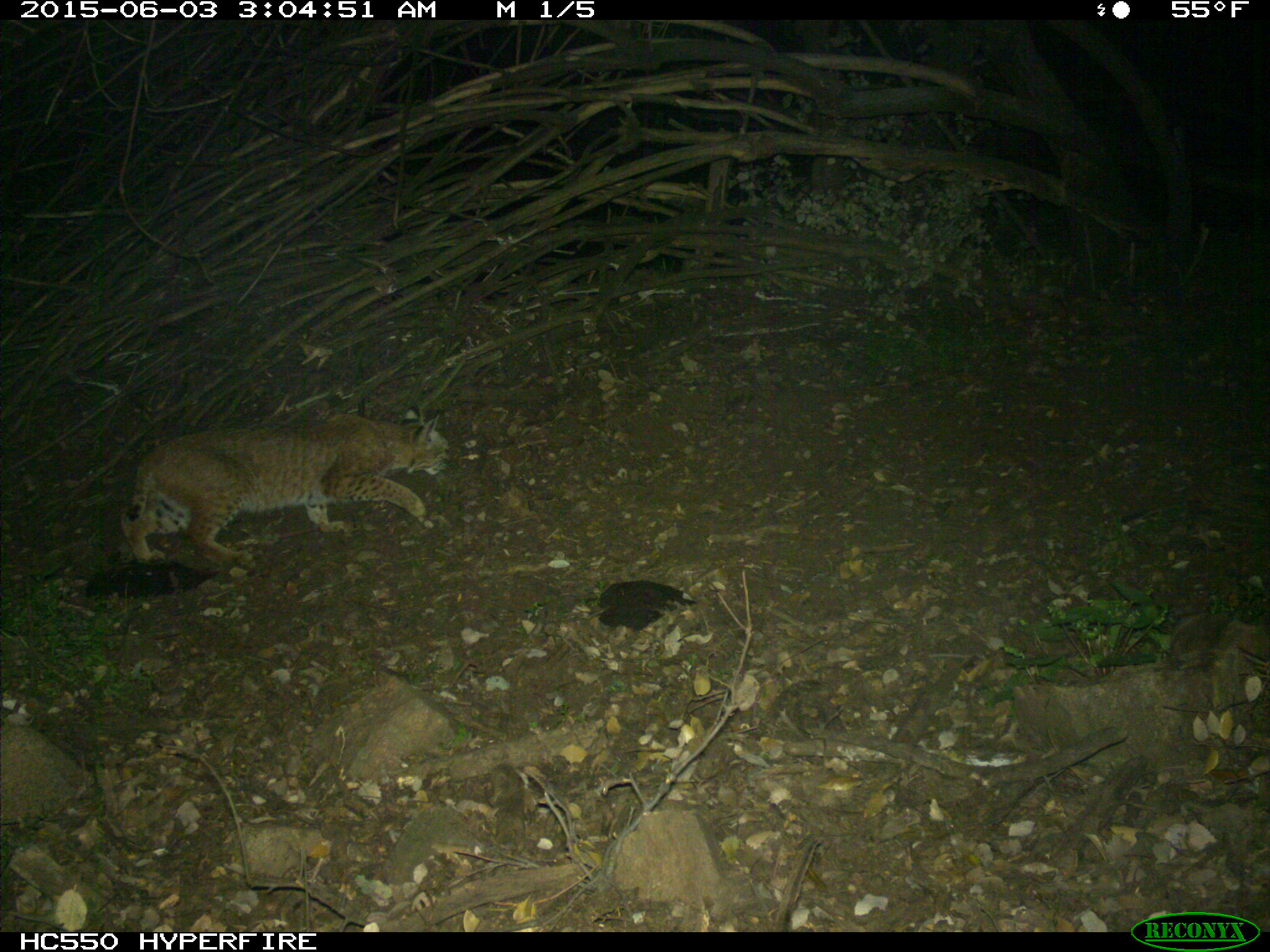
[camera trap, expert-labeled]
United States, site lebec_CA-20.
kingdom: Animalia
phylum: Chordata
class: Mammalia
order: Carnivora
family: Felidae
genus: Lynx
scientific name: Lynx rufus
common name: bobcat